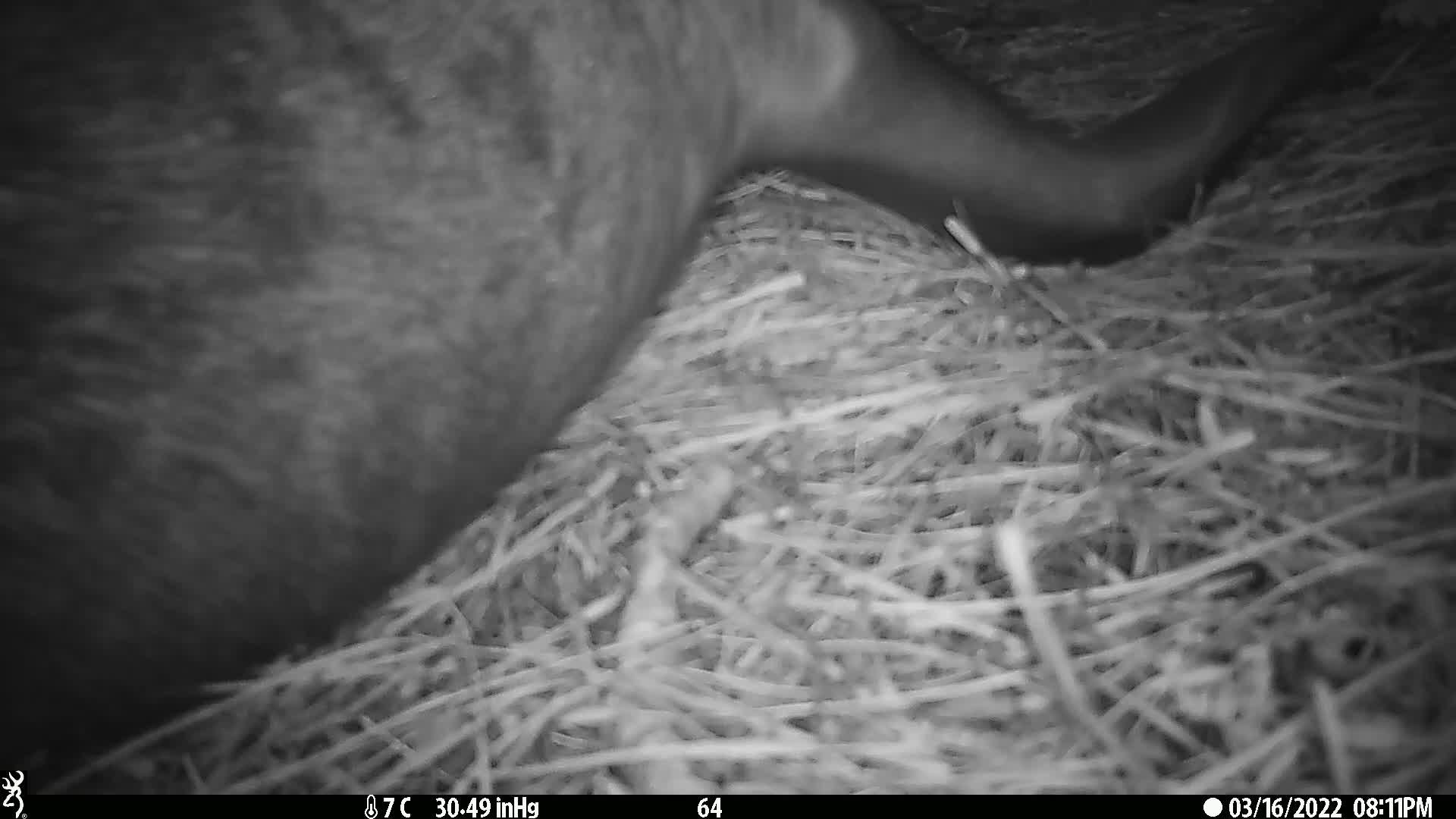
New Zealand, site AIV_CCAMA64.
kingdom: Animalia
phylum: Chordata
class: Mammalia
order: Carnivora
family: Otariidae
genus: Phocarctos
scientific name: Phocarctos hookeri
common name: new zealand sea lion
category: sealion